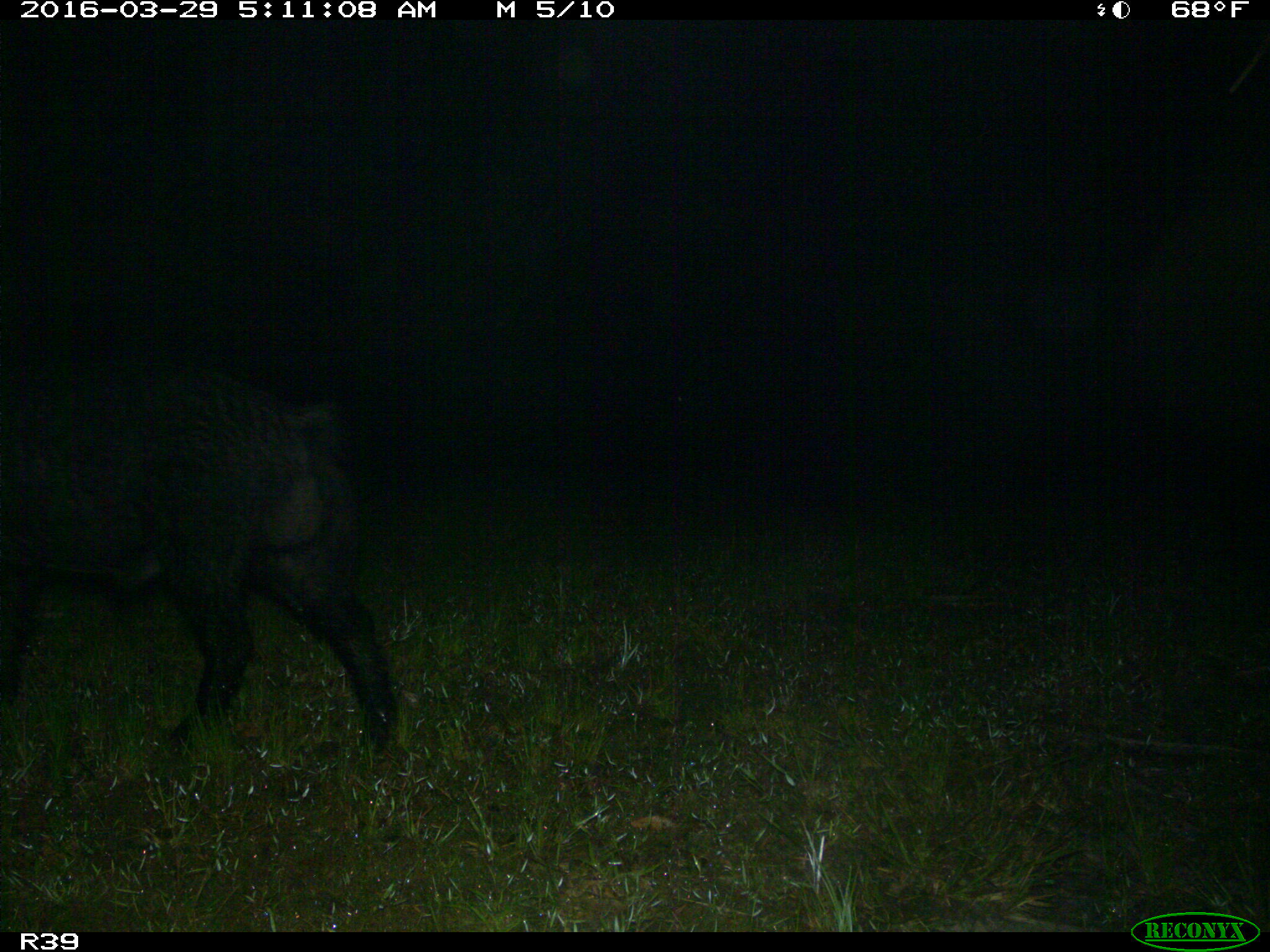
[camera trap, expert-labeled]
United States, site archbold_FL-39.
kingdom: Animalia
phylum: Chordata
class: Mammalia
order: Artiodactyla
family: Suidae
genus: Sus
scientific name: Sus scrofa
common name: wild boar